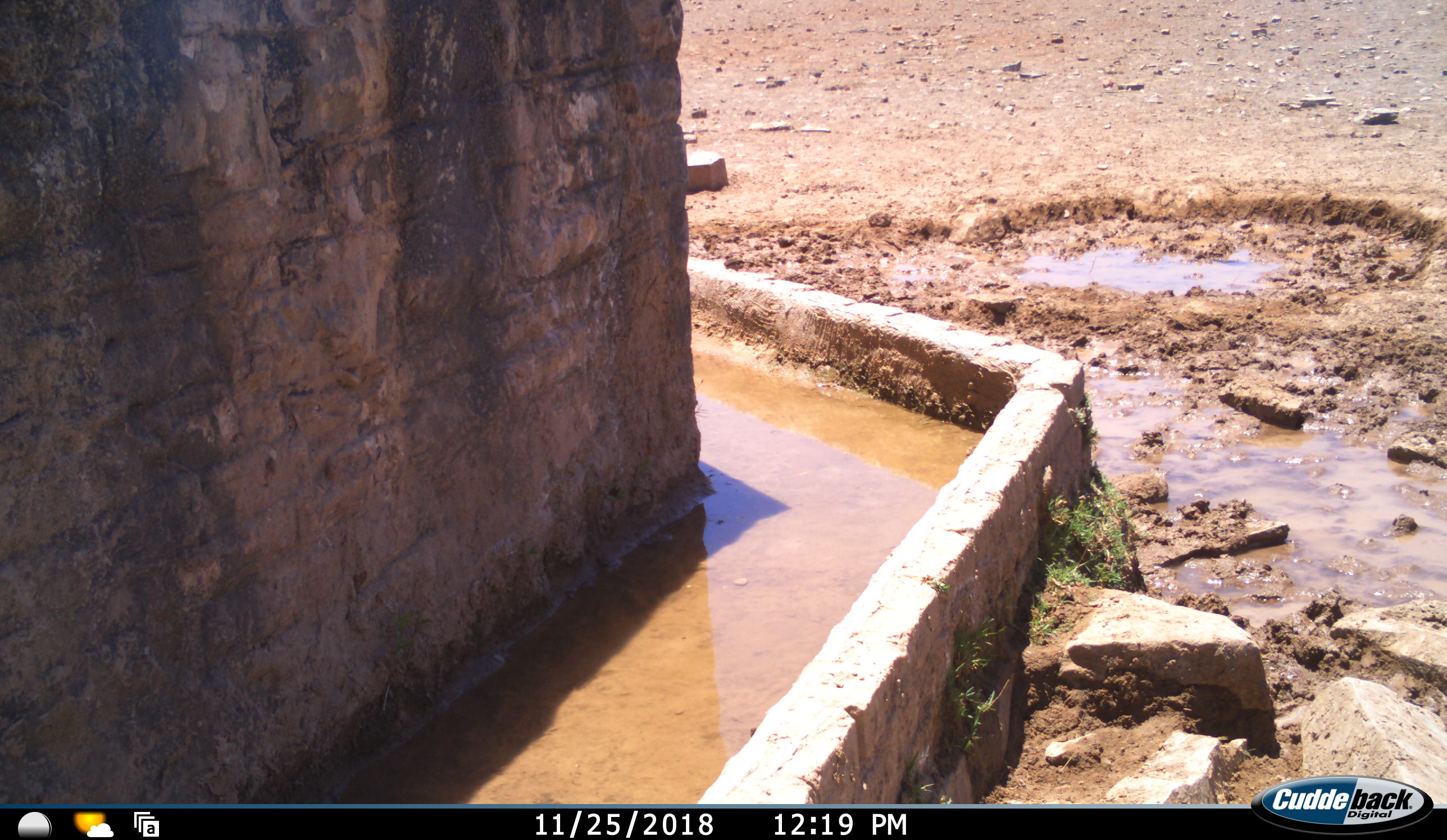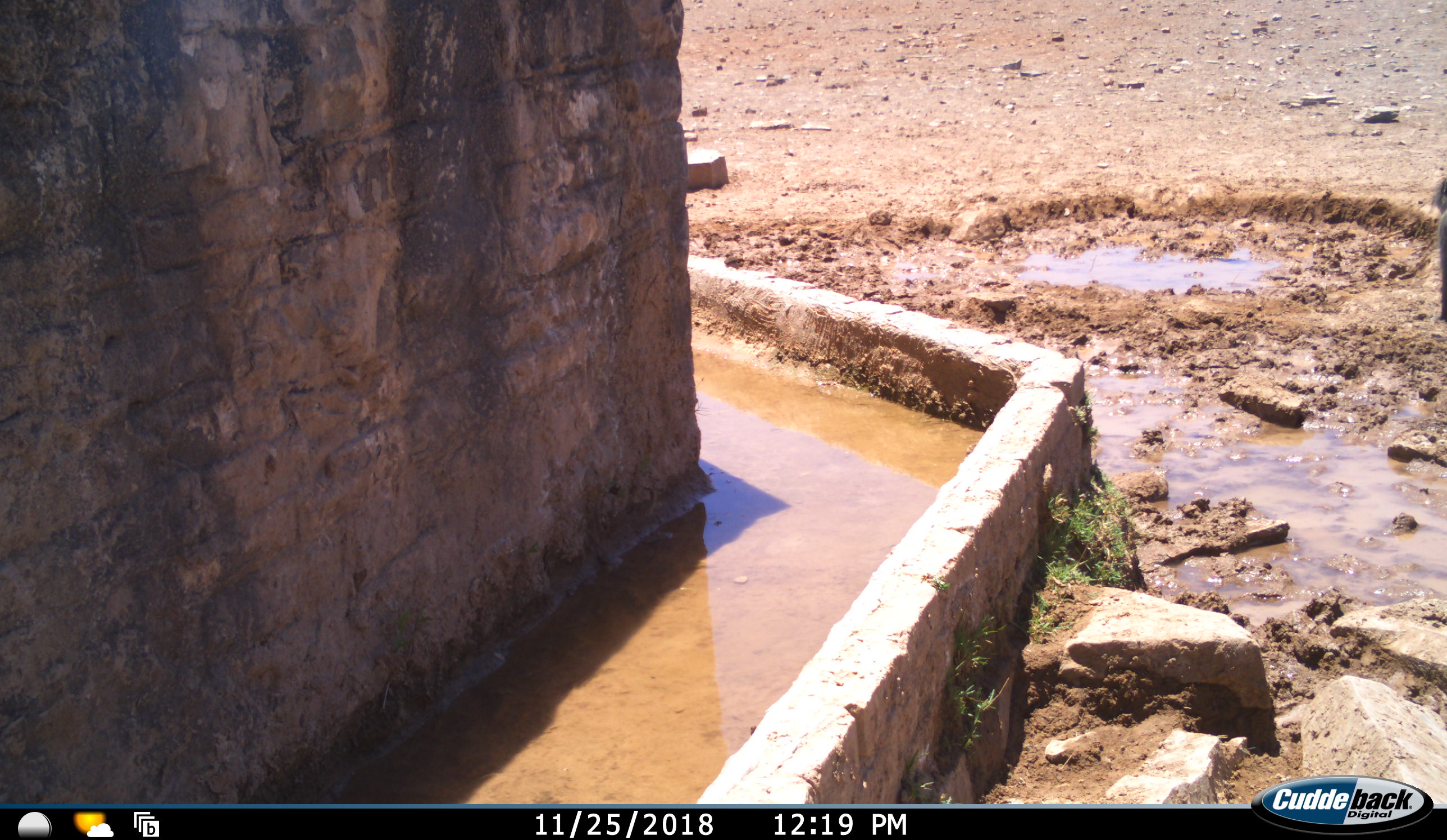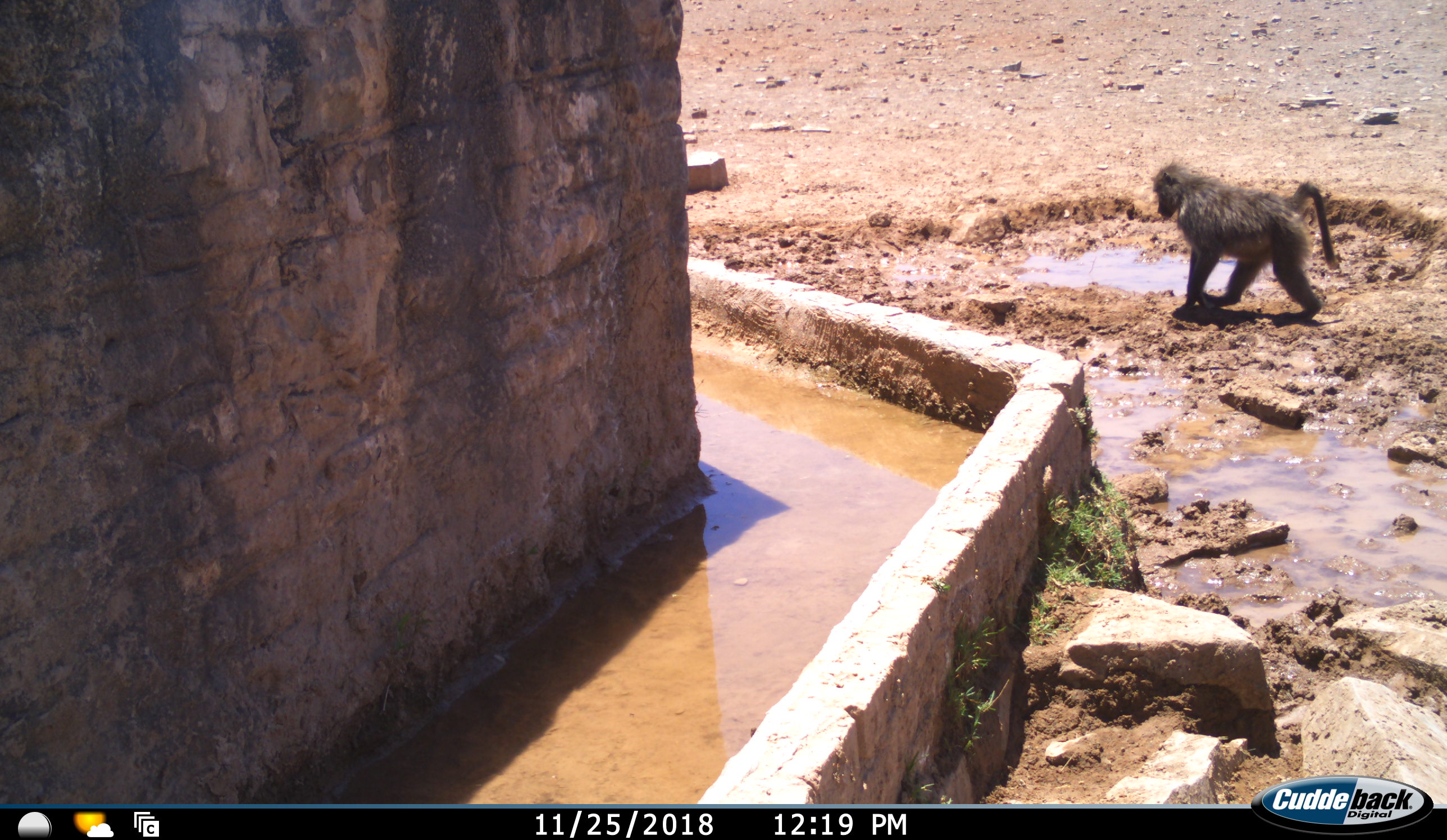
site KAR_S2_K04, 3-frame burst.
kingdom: Animalia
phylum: Chordata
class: Mammalia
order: Primates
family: Cercopithecidae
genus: Papio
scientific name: Papio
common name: baboon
Baboon (Papio), count 1. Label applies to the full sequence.